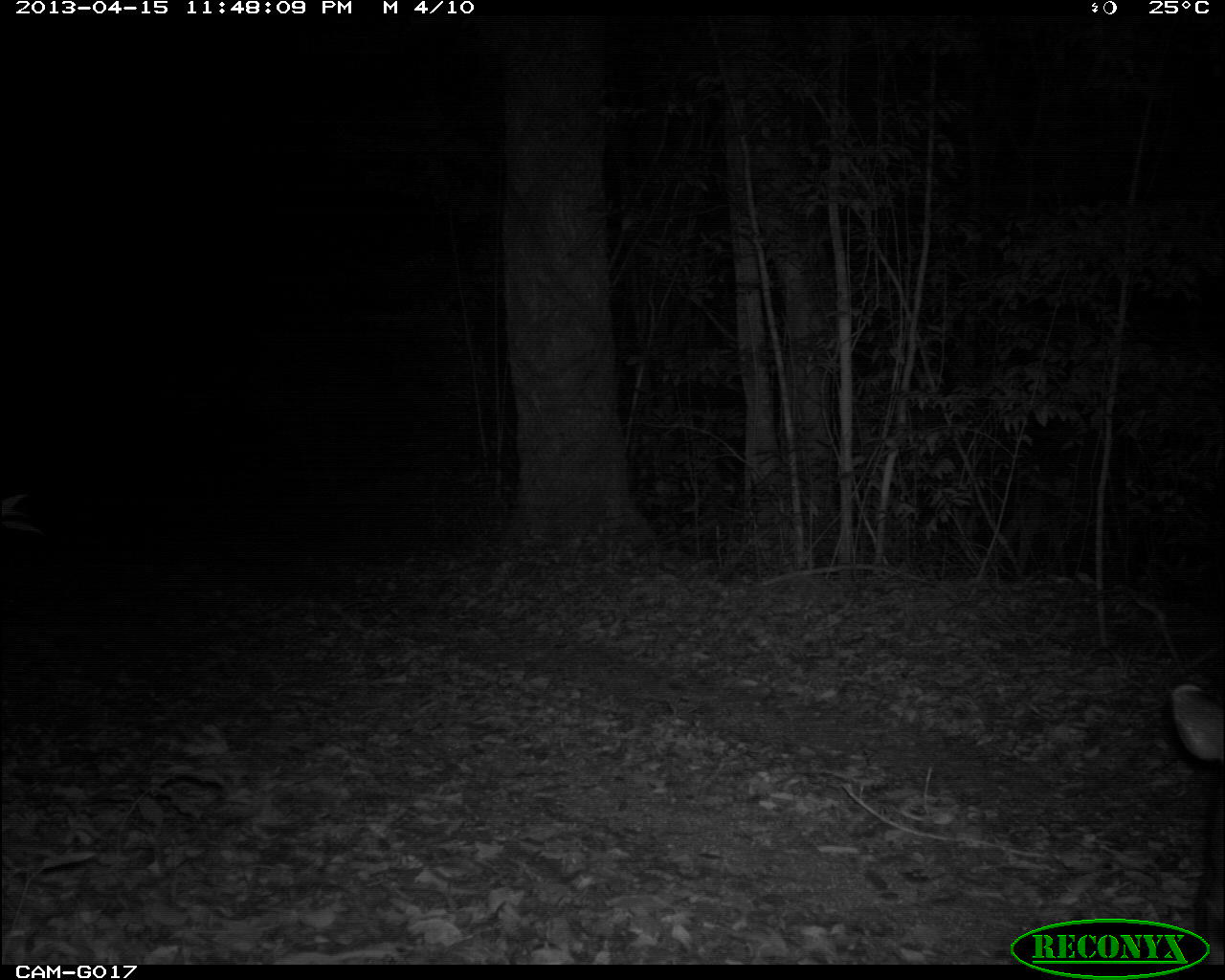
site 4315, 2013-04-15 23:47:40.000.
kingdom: Animalia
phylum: Chordata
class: Mammalia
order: Perissodactyla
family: Tapiridae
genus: Tapirus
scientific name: Tapirus bairdii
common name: baird's tapir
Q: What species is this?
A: Tapirus bairdii (baird's tapir).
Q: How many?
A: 1.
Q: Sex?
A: Male.